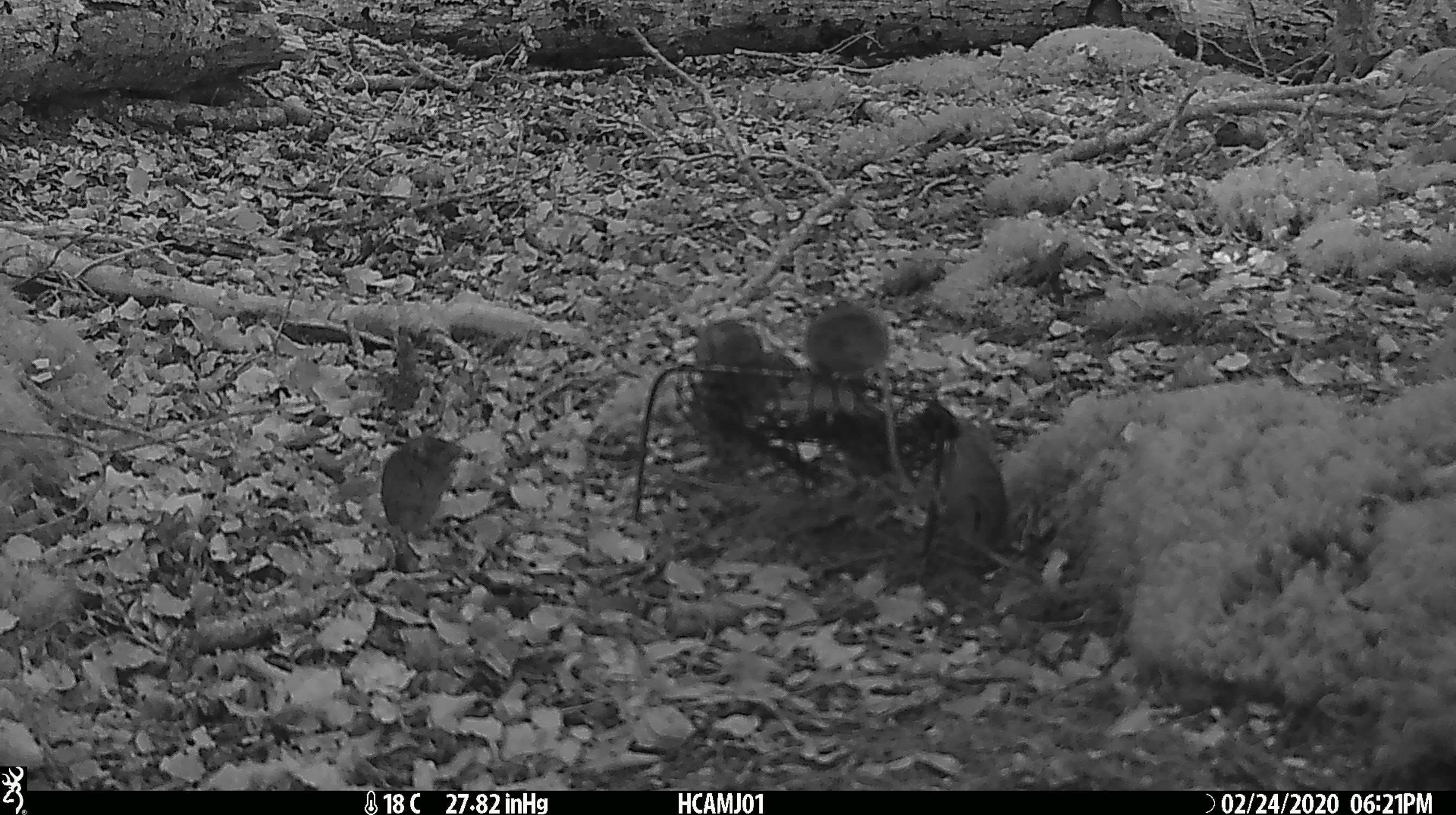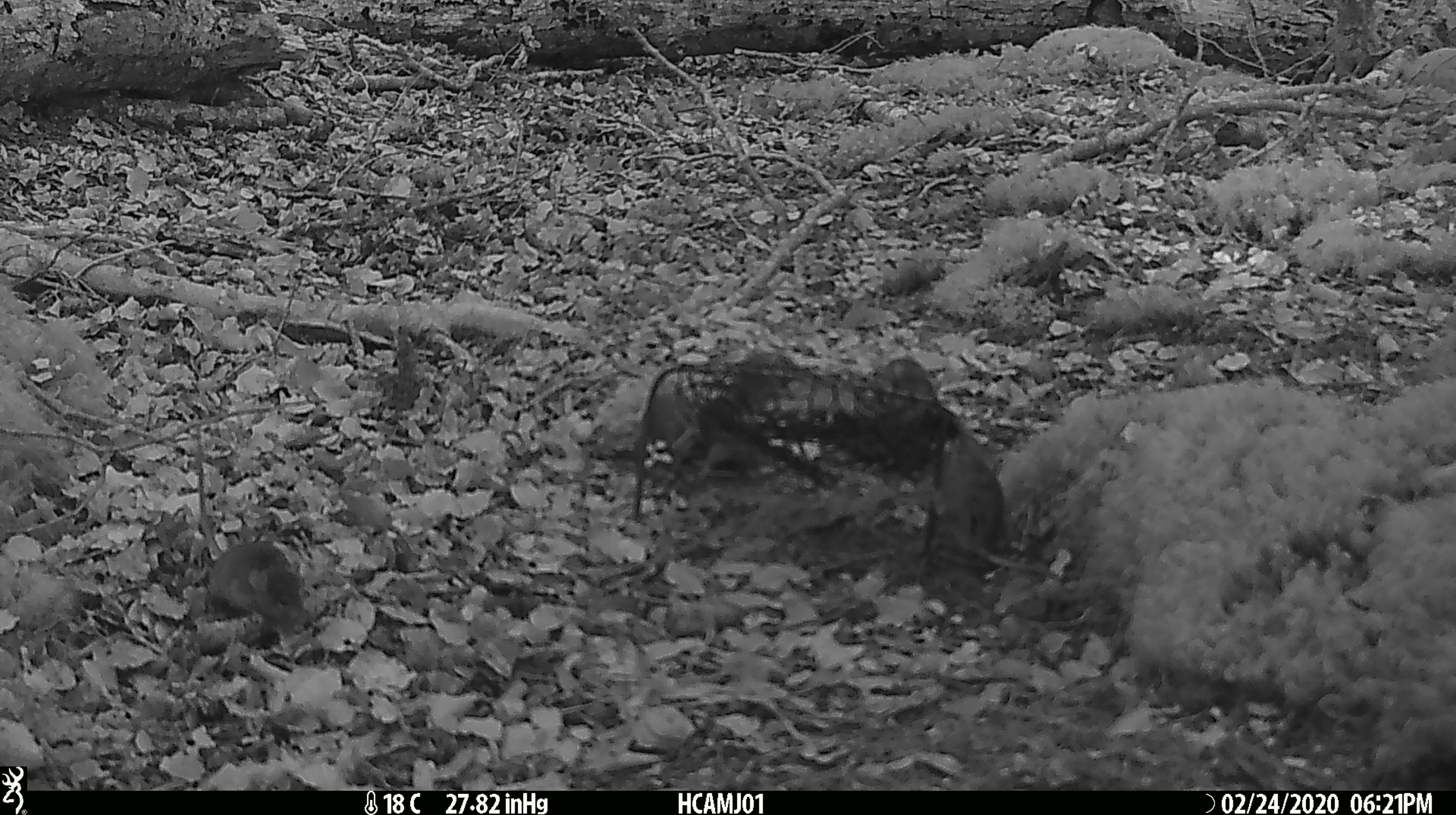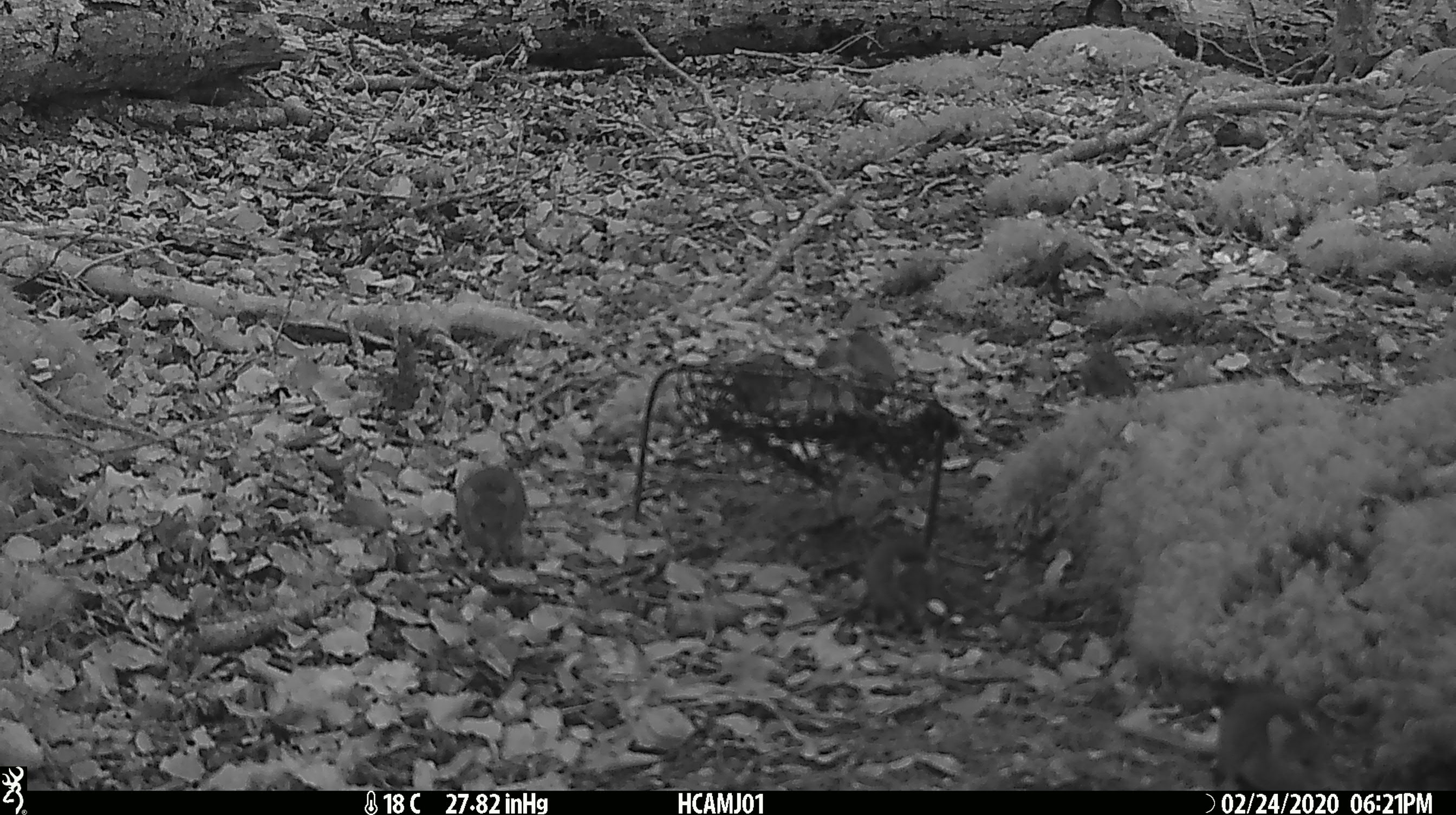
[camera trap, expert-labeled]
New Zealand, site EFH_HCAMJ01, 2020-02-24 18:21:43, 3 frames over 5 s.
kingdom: Animalia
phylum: Chordata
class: Mammalia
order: Rodentia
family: Muridae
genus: Mus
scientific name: Mus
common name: mouse